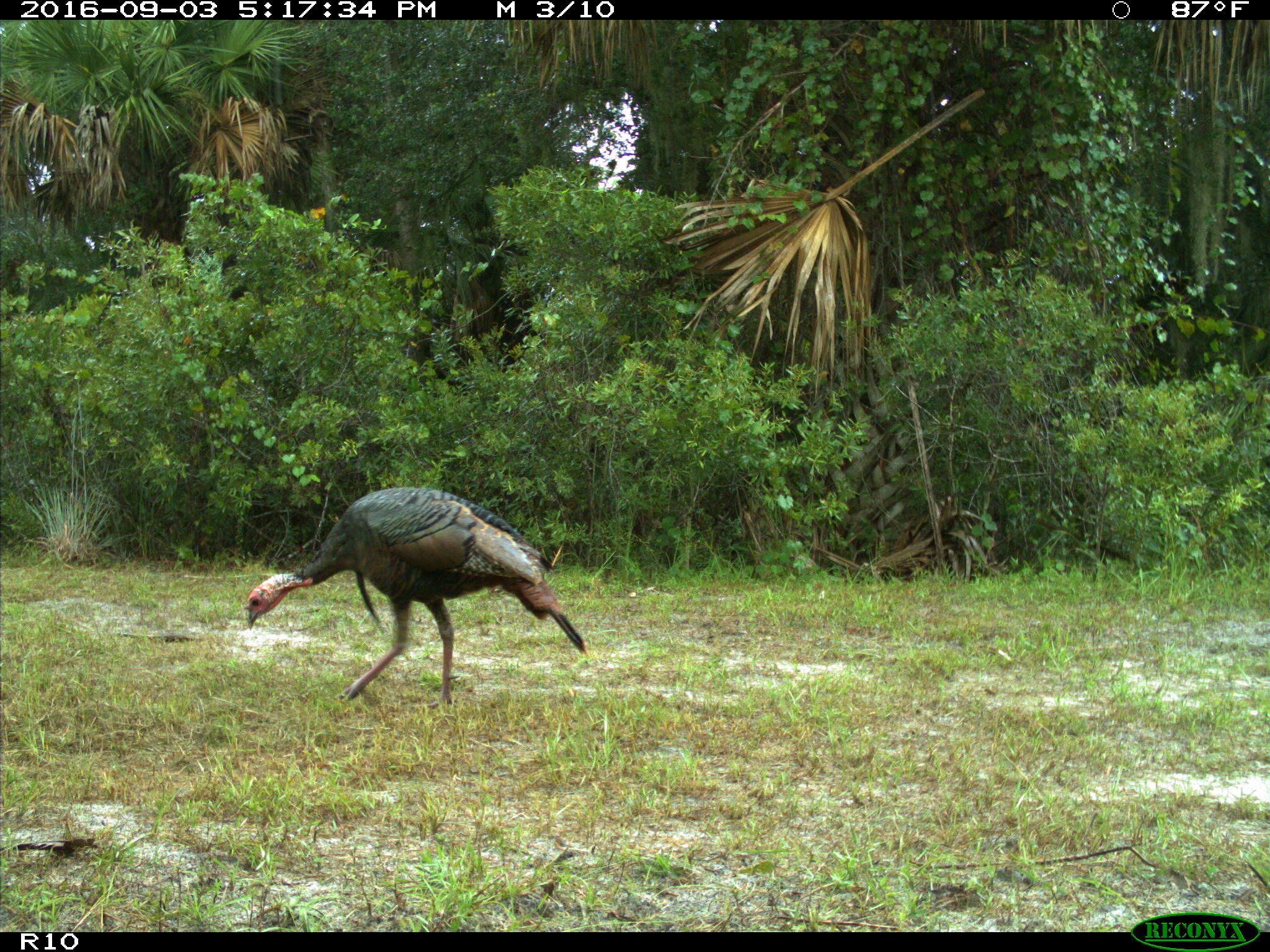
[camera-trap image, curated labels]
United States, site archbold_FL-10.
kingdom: Animalia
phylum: Chordata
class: Aves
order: Galliformes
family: Phasianidae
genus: Meleagris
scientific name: Meleagris gallopavo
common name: wild turkey